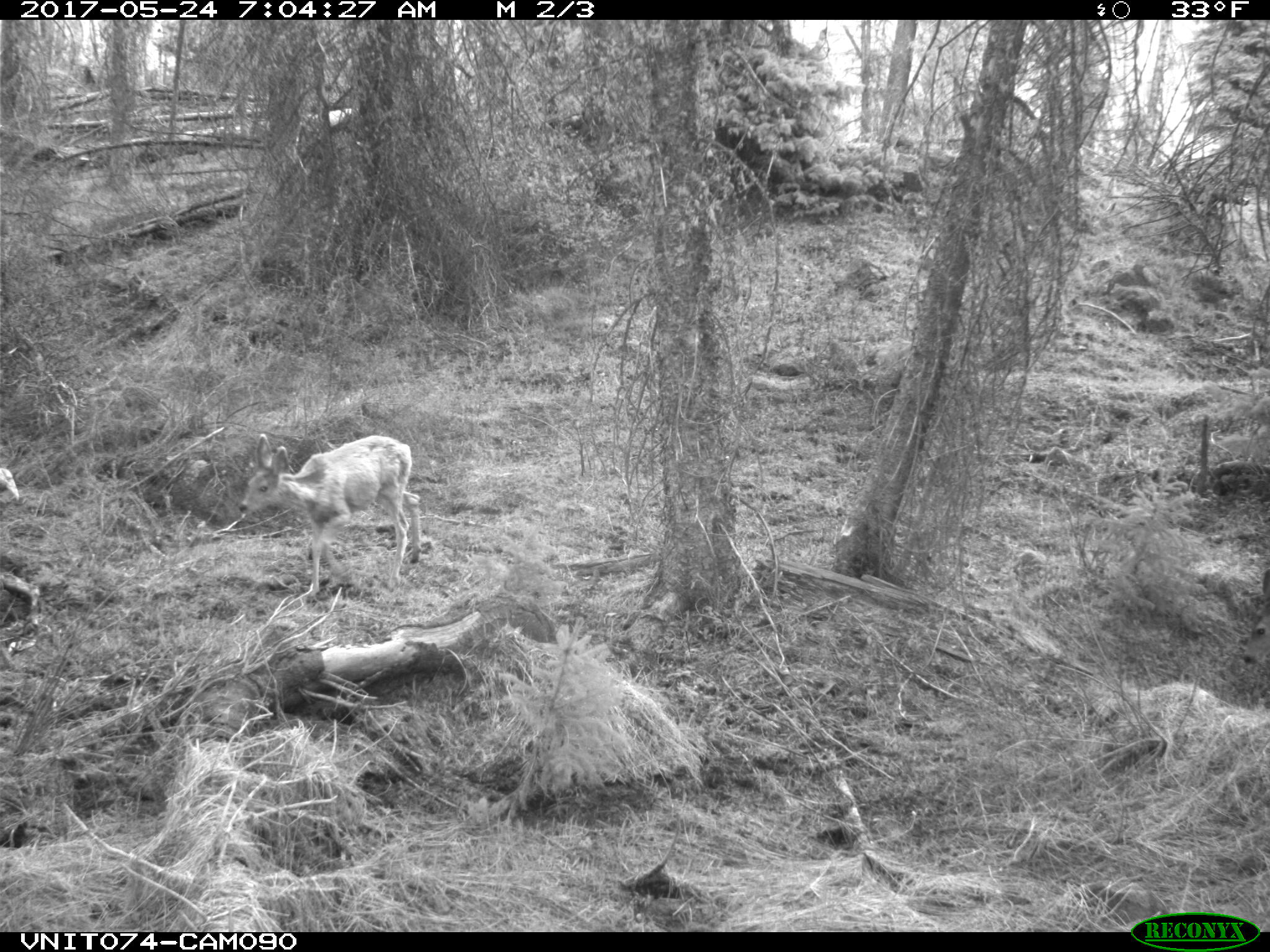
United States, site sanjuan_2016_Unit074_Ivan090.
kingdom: Animalia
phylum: Chordata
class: Mammalia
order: Artiodactyla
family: Cervidae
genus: Odocoileus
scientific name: Odocoileus hemionus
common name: mule deer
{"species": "Odocoileus hemionus (mule deer)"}